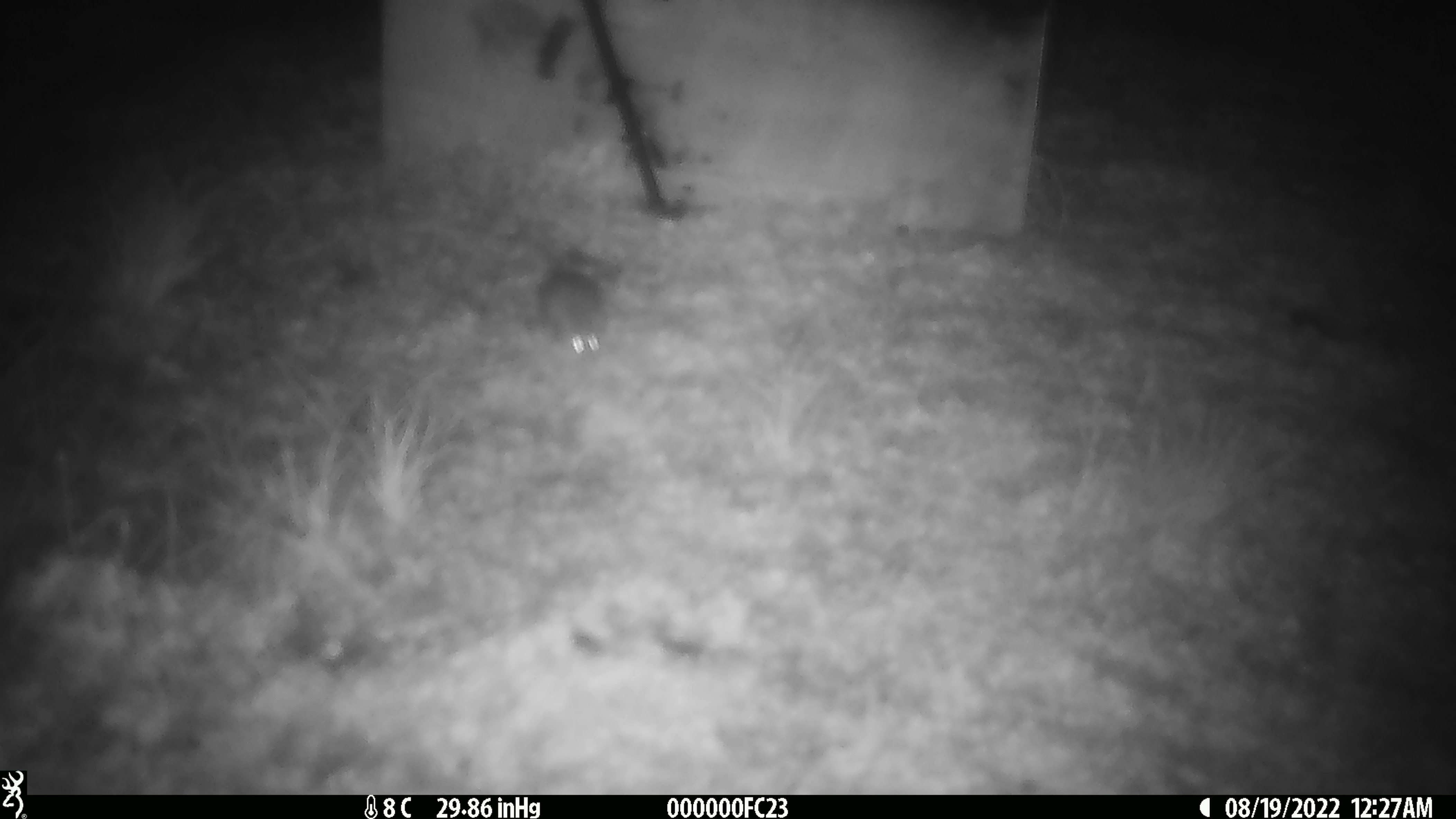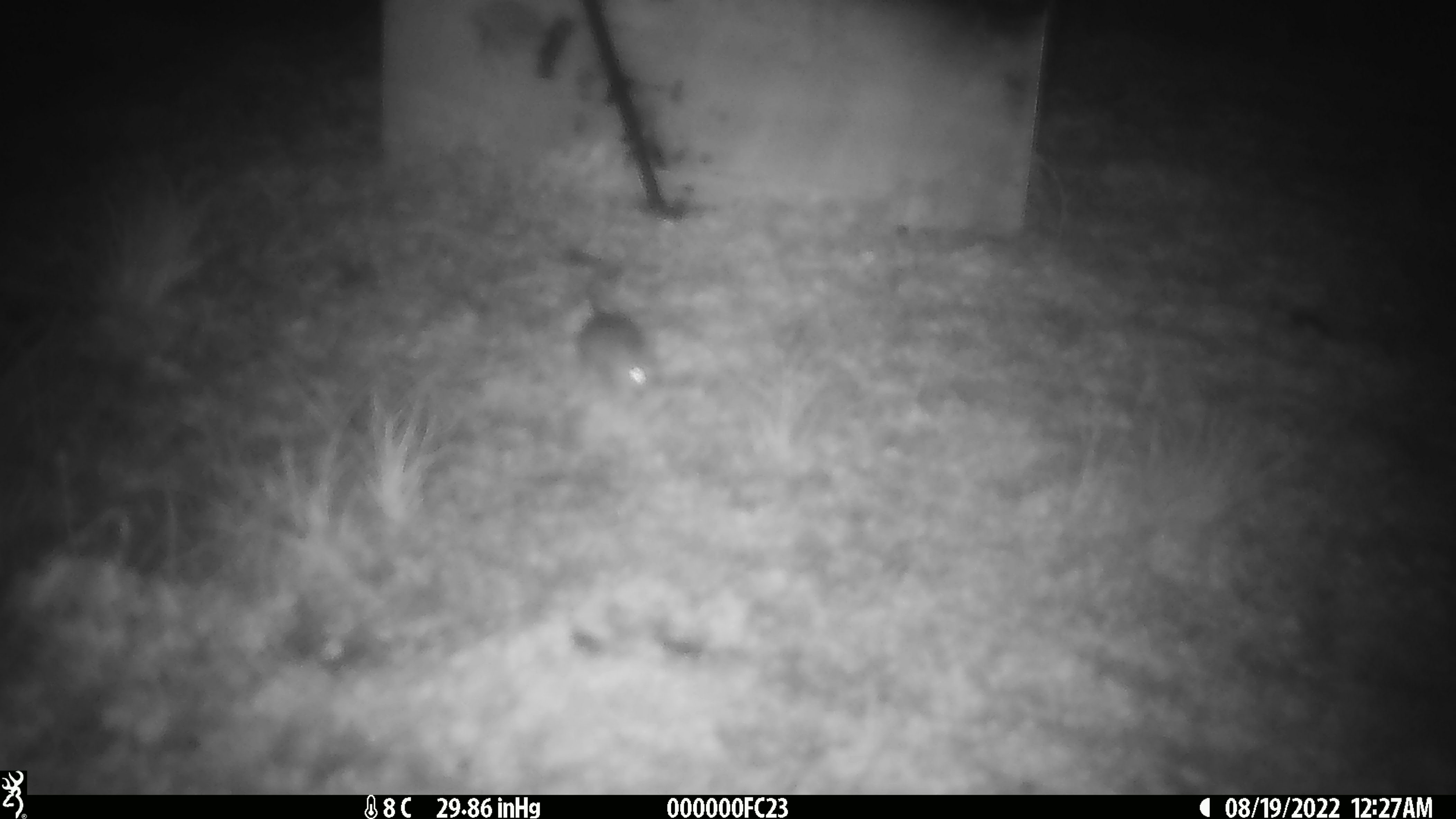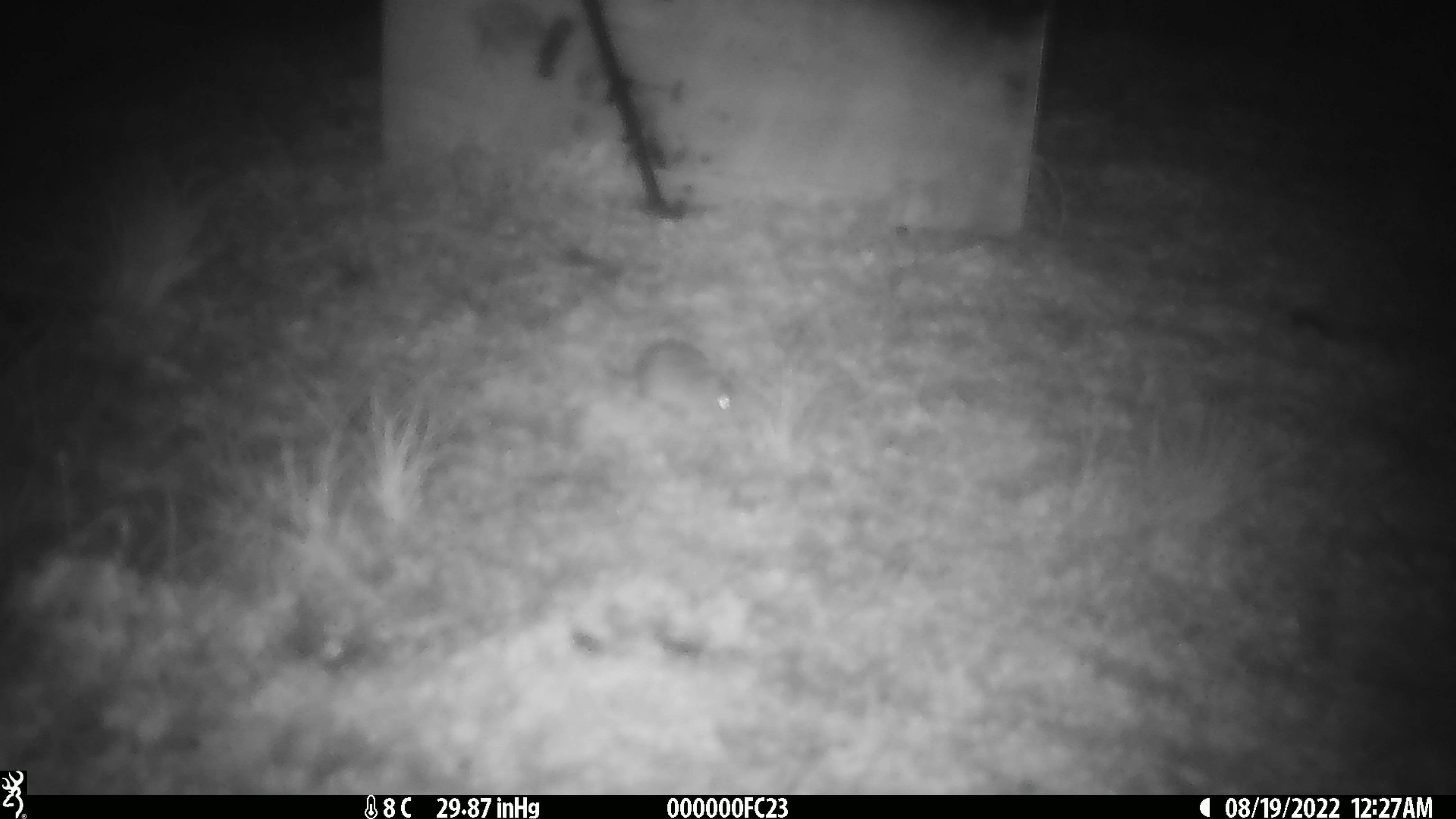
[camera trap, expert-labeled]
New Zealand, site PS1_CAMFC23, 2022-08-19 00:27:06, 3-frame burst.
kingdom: Animalia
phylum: Chordata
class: Mammalia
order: Rodentia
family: Muridae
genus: Mus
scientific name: Mus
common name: mouse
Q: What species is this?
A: Mouse (Mus).